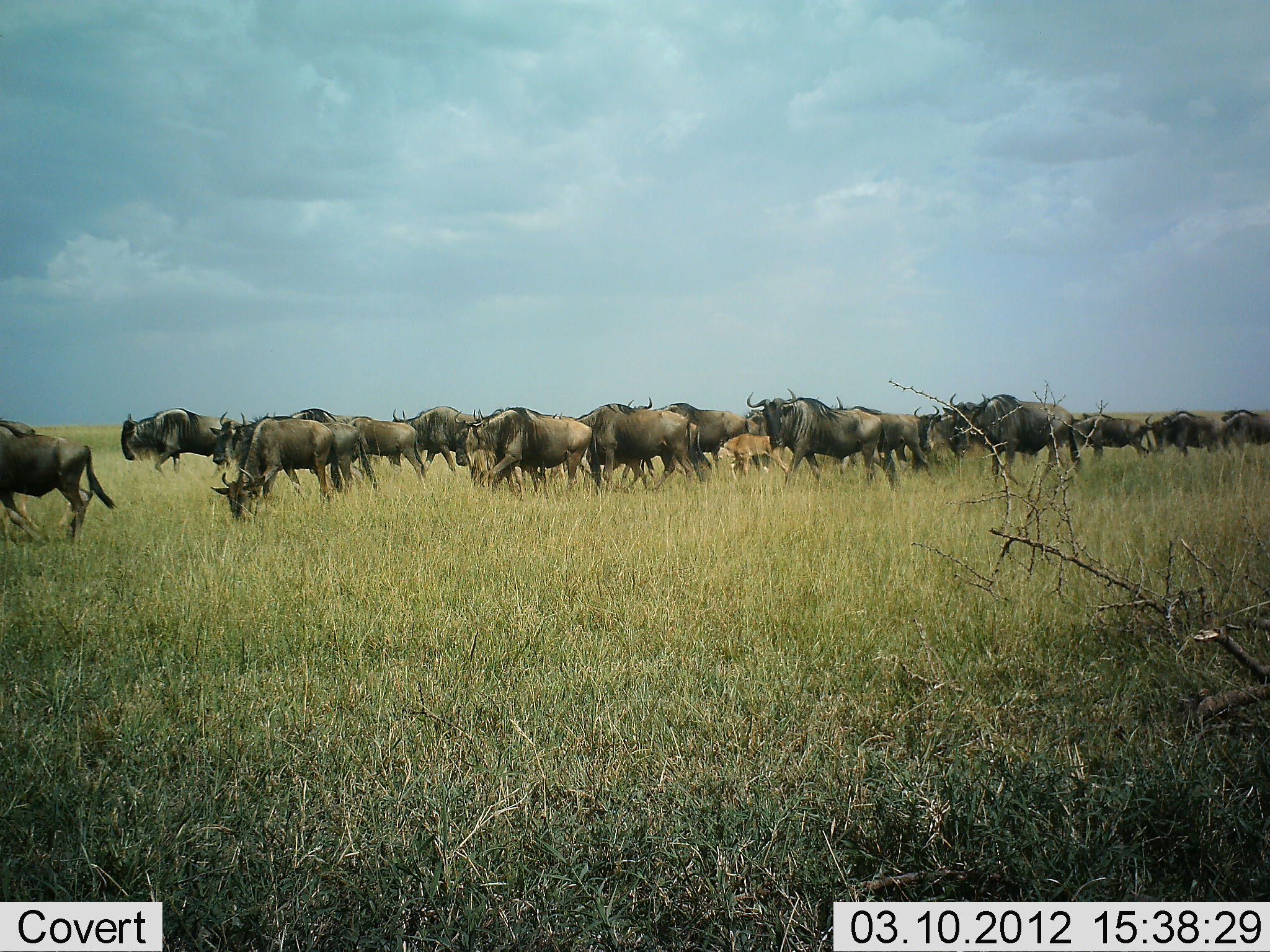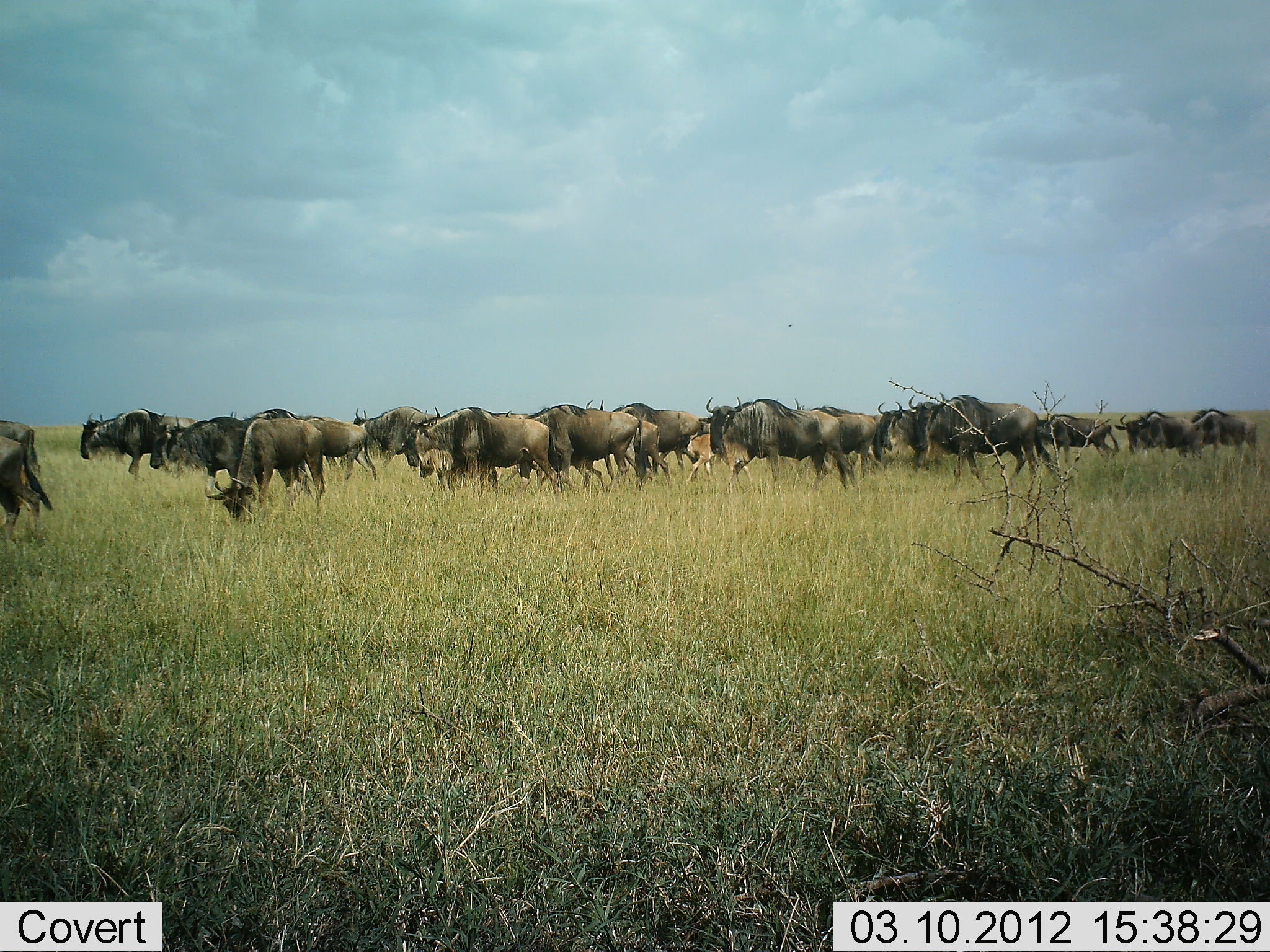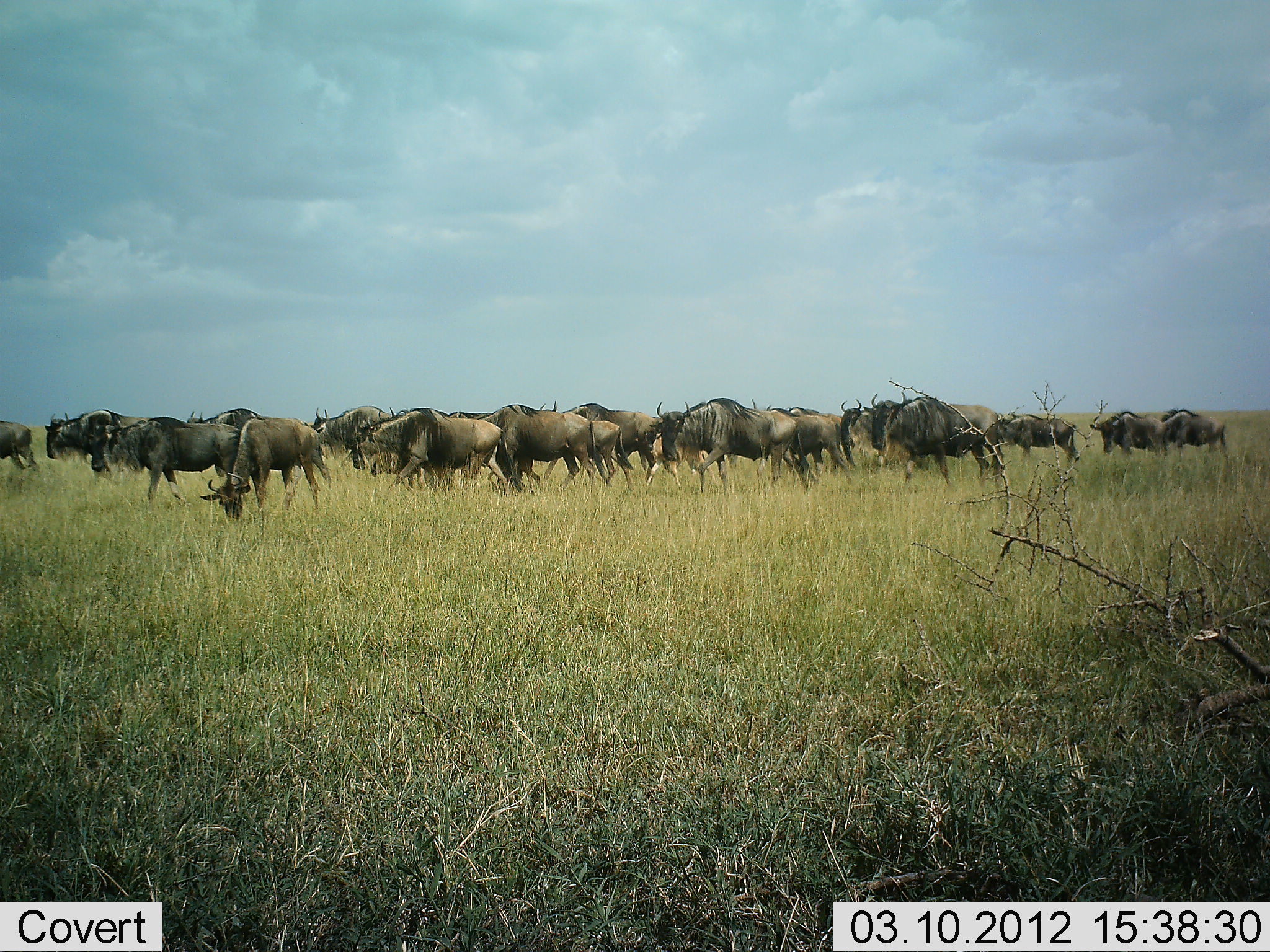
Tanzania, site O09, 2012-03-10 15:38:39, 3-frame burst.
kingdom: Animalia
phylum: Chordata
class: Mammalia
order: Artiodactyla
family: Bovidae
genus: Connochaetes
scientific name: Connochaetes taurinus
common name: blue wildebeest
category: wildebeest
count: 11-50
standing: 25%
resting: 0%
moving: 85%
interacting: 0%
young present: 20%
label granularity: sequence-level